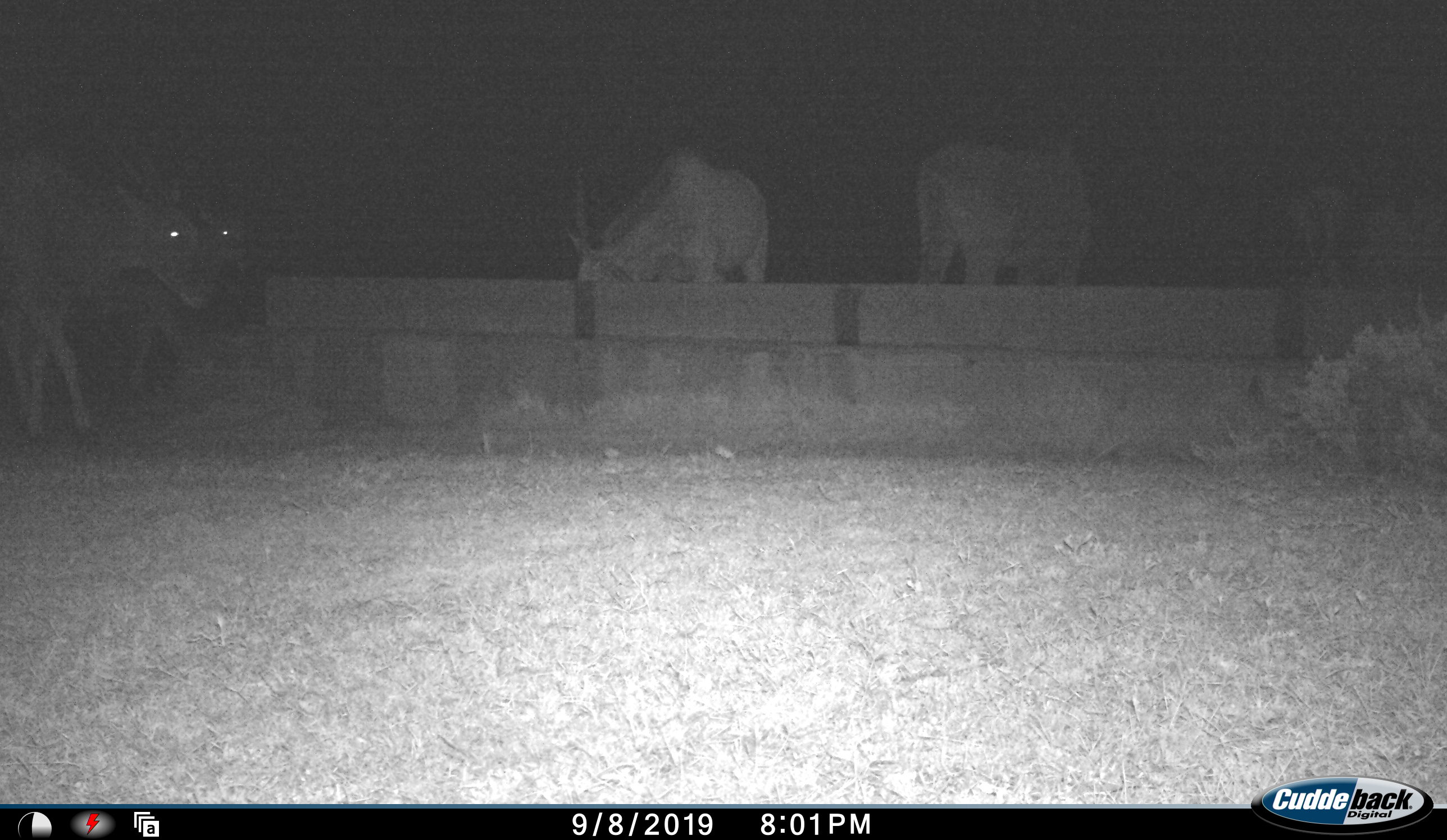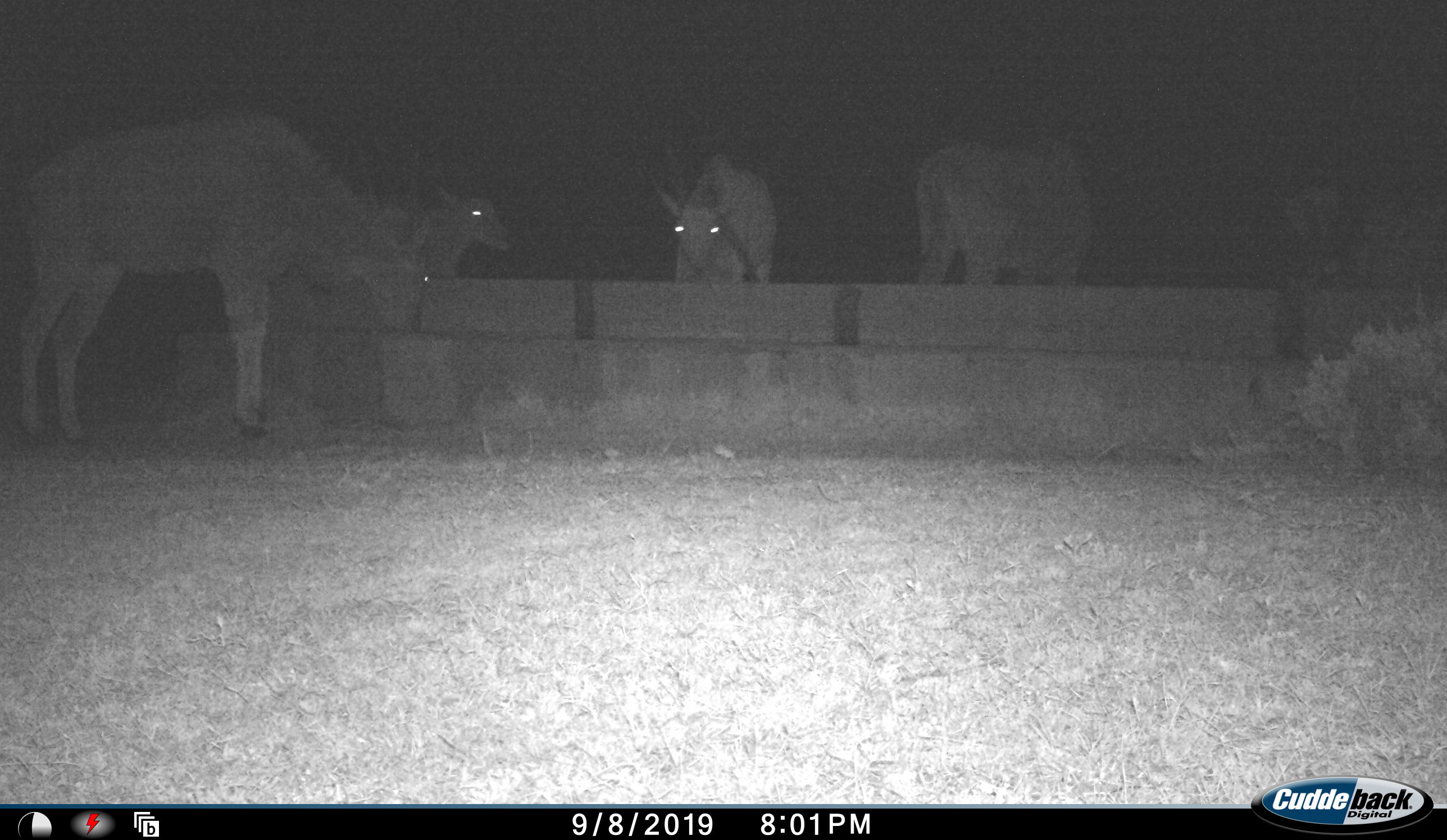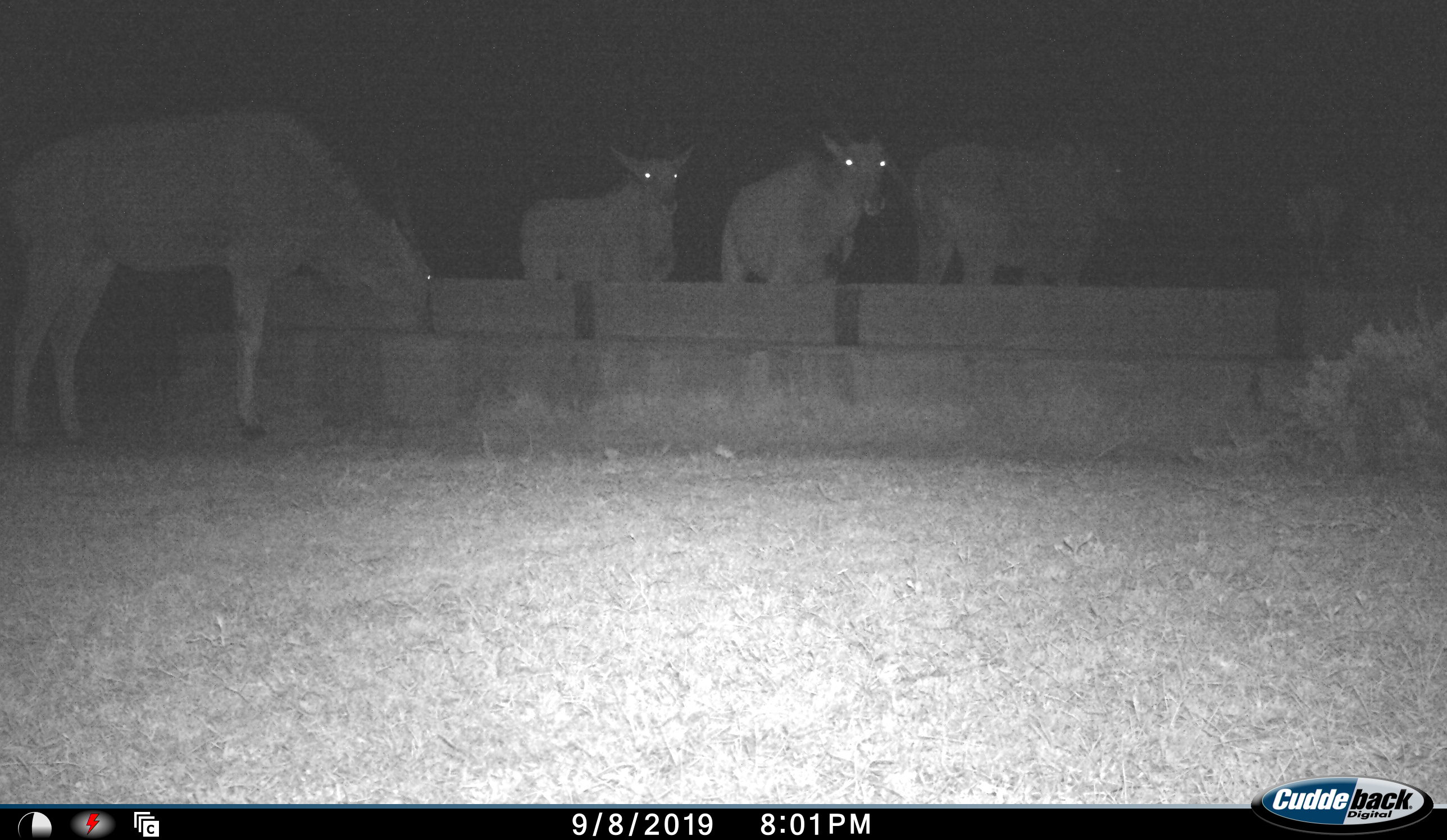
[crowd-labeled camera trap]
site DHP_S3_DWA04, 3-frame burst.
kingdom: Animalia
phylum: Chordata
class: Mammalia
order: Artiodactyla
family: Bovidae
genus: Tragelaphus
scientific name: Tragelaphus oryx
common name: eland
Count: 5.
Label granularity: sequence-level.